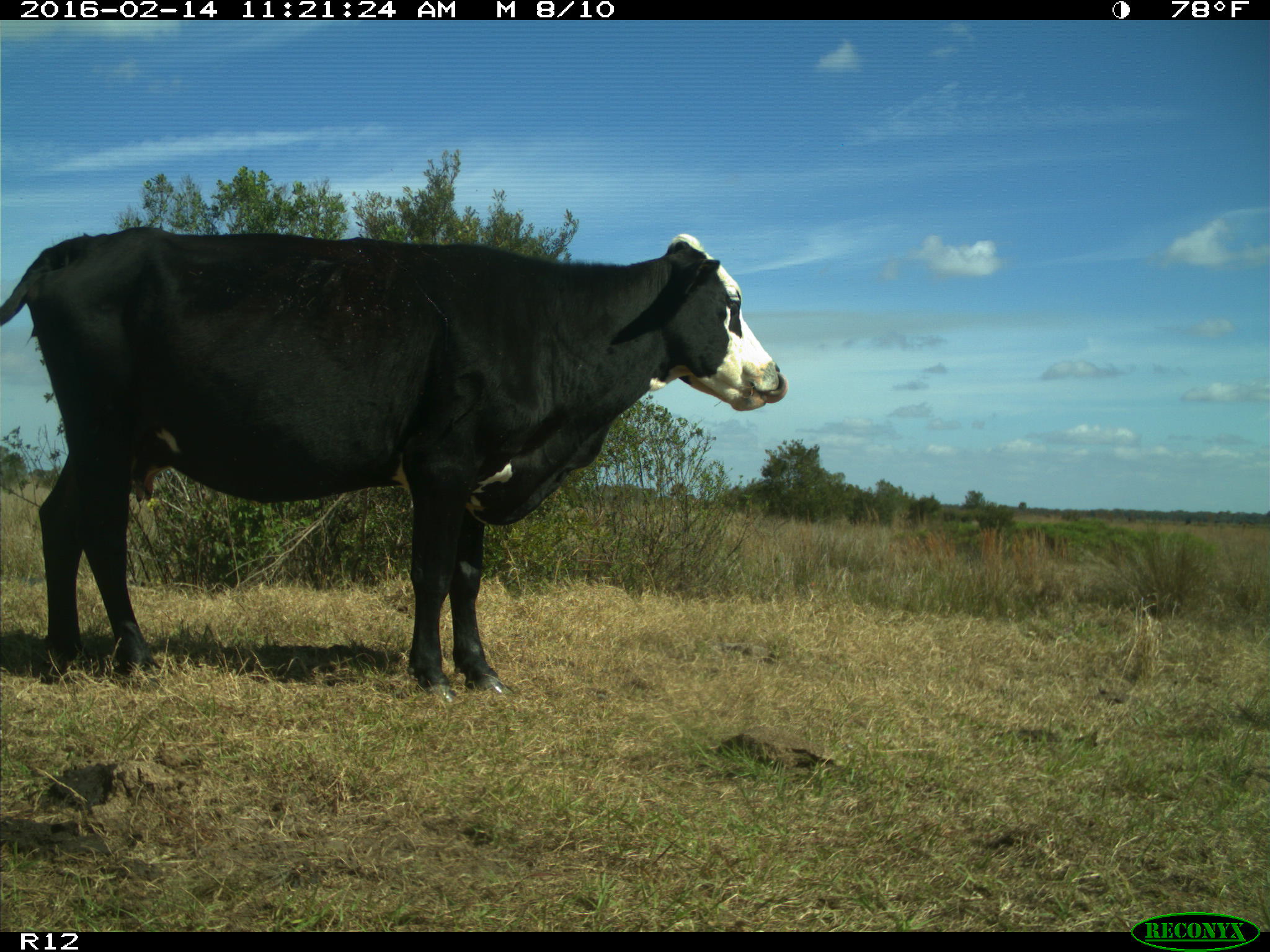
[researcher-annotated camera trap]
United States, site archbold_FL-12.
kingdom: Animalia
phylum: Chordata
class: Mammalia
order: Artiodactyla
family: Bovidae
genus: Bos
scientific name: Bos taurus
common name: domestic cow